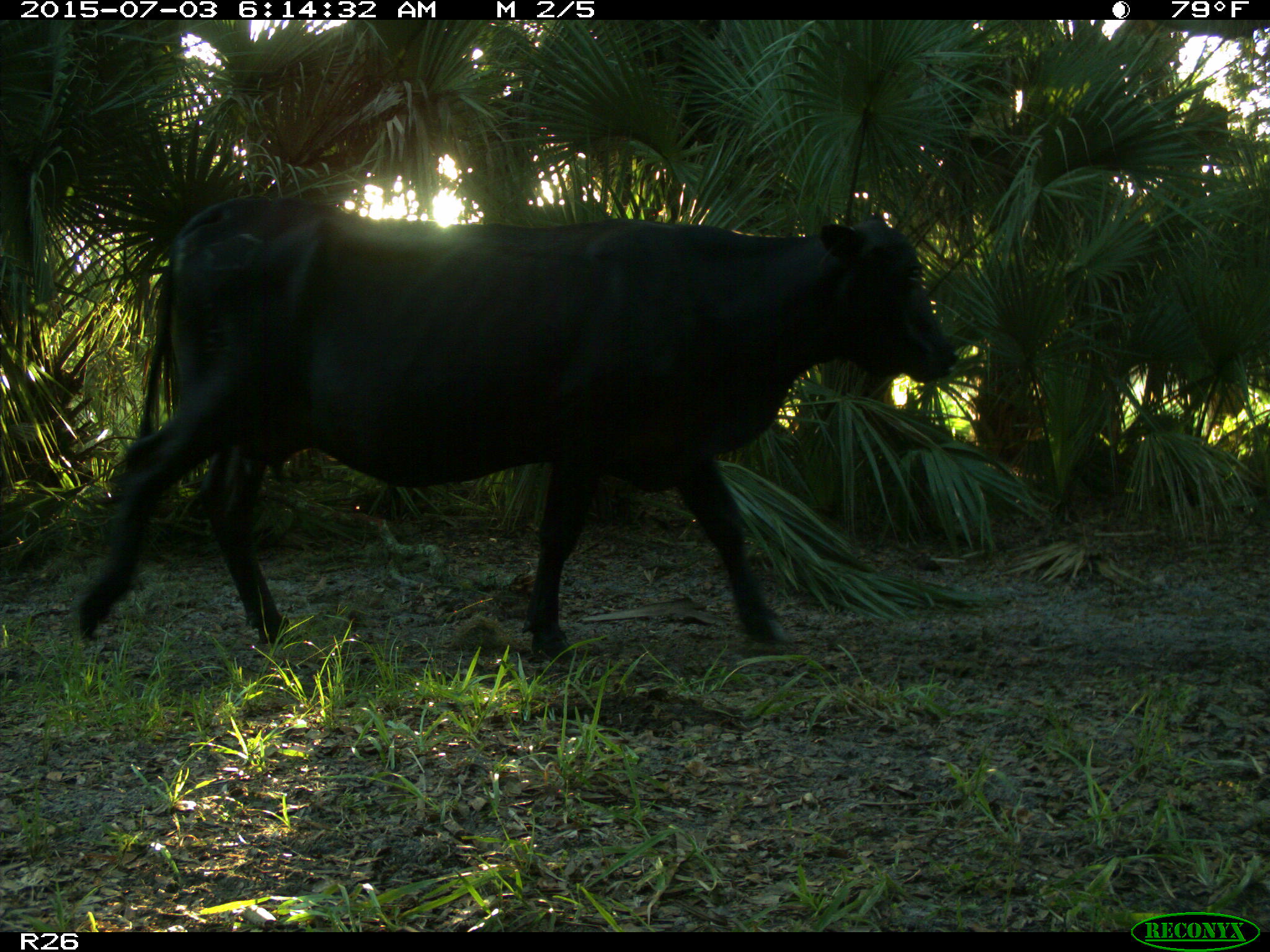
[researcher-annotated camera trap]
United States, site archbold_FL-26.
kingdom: Animalia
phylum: Chordata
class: Mammalia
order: Artiodactyla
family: Bovidae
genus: Bos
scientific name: Bos taurus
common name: domestic cow